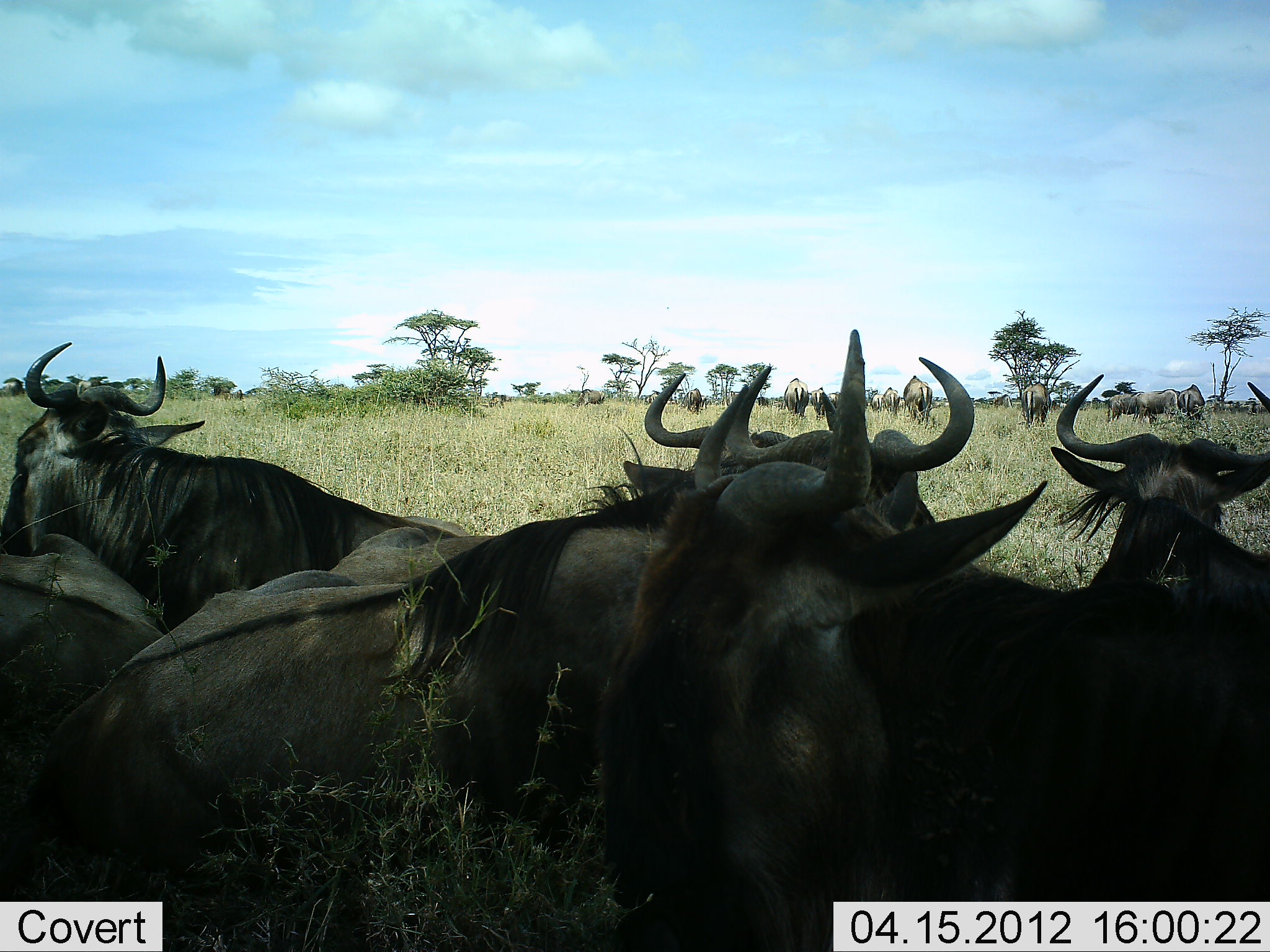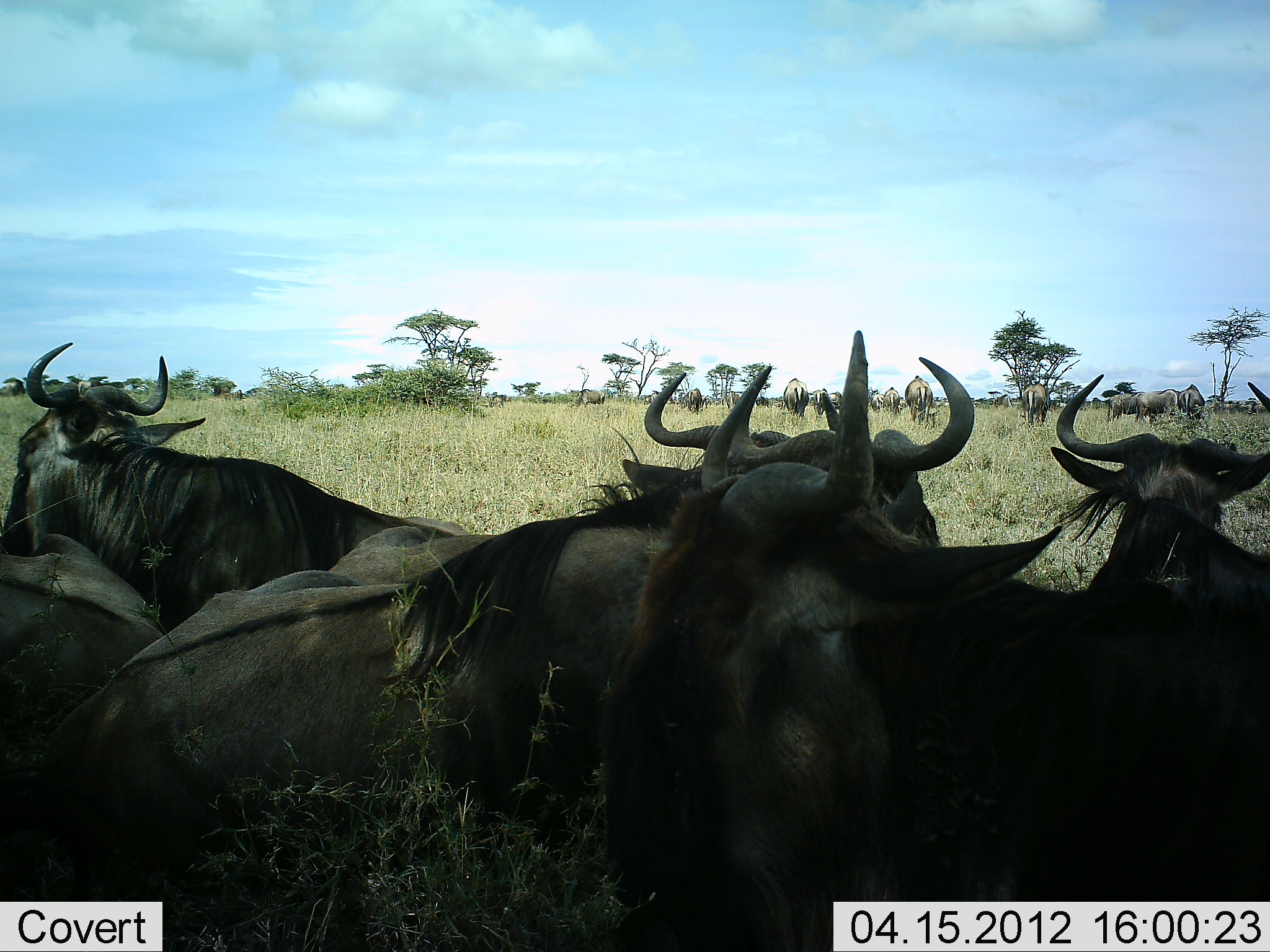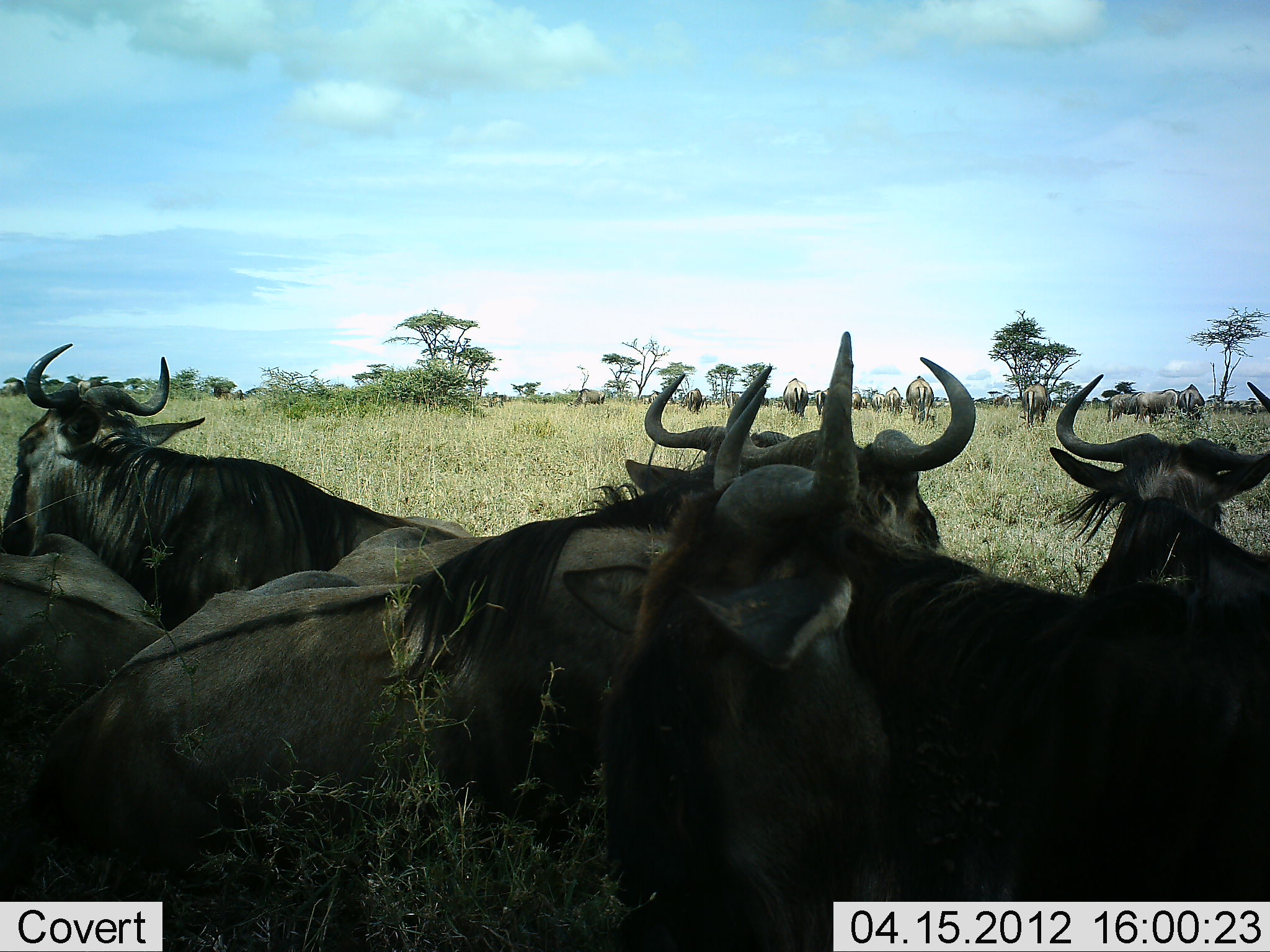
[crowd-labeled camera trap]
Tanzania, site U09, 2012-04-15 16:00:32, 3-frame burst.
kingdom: Animalia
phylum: Chordata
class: Mammalia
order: Artiodactyla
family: Bovidae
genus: Connochaetes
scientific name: Connochaetes taurinus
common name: blue wildebeest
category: wildebeest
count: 11-50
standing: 50%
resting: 87%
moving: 17%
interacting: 10%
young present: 0%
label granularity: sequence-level